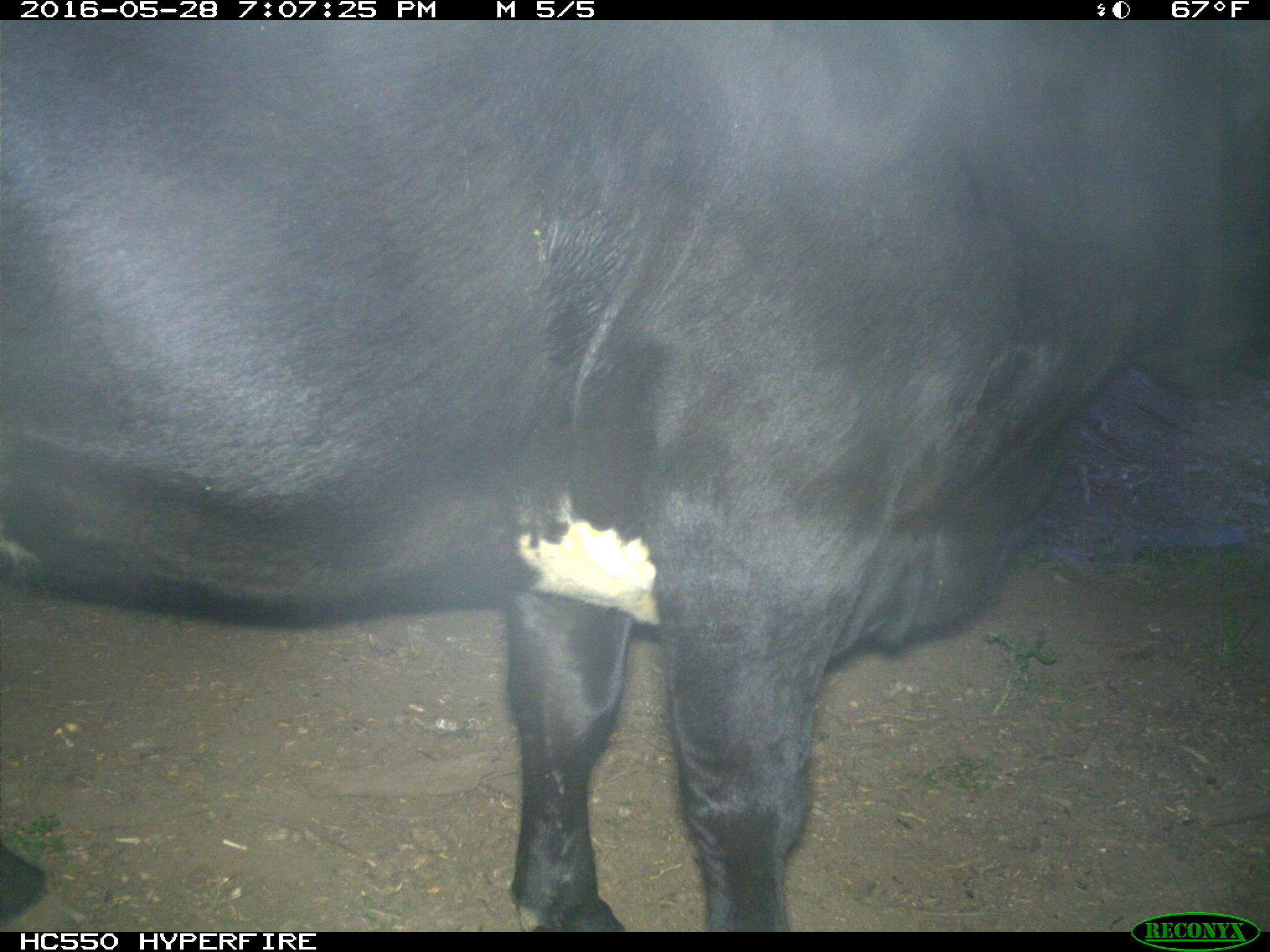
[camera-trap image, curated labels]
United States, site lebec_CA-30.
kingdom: Animalia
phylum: Chordata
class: Mammalia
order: Artiodactyla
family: Bovidae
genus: Bos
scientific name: Bos taurus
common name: domestic cow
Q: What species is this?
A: Bos taurus (domestic cow).